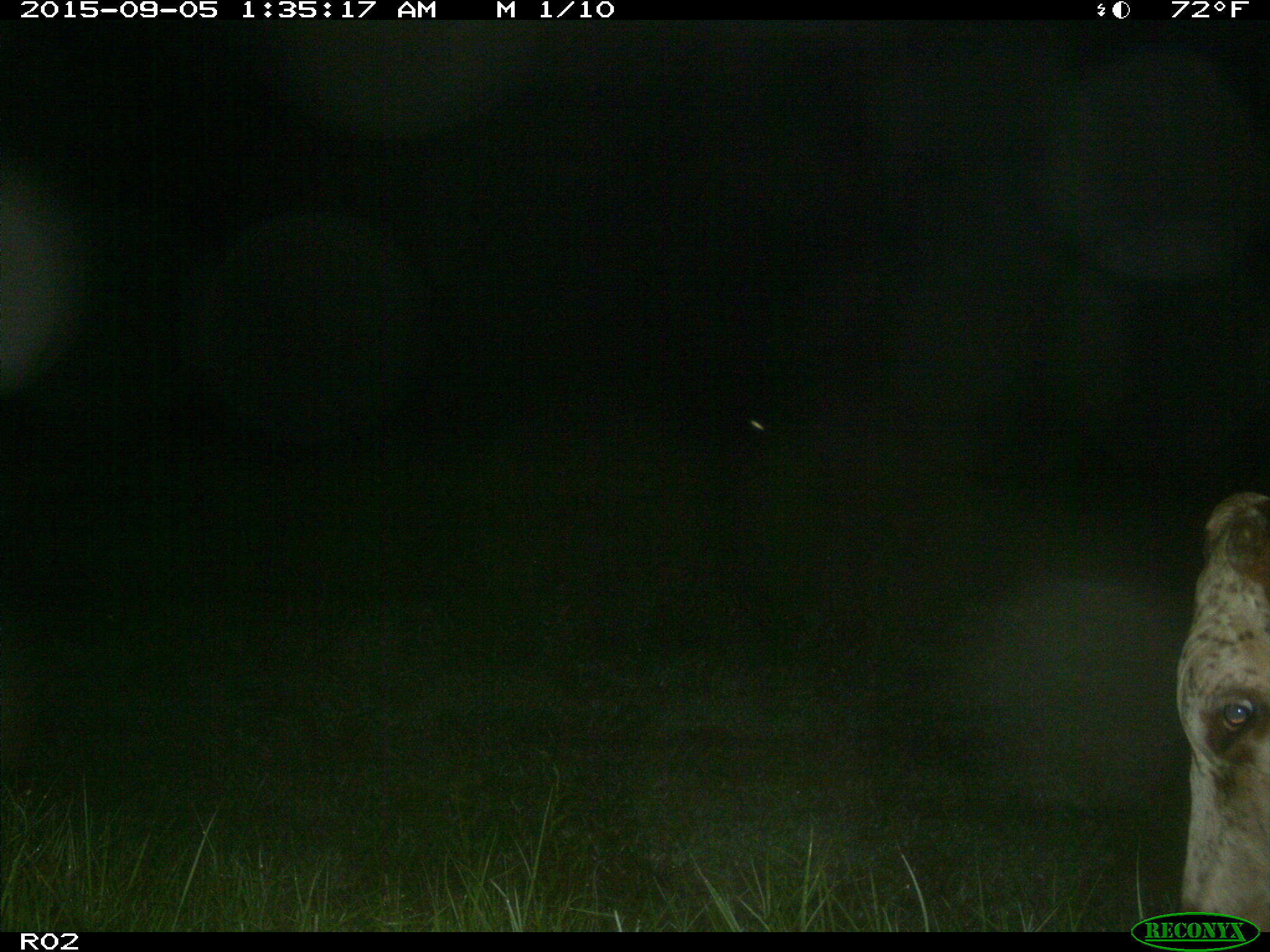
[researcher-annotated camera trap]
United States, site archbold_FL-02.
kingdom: Animalia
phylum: Chordata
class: Mammalia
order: Artiodactyla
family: Bovidae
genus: Bos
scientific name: Bos taurus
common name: domestic cow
Bos taurus (domestic cow).